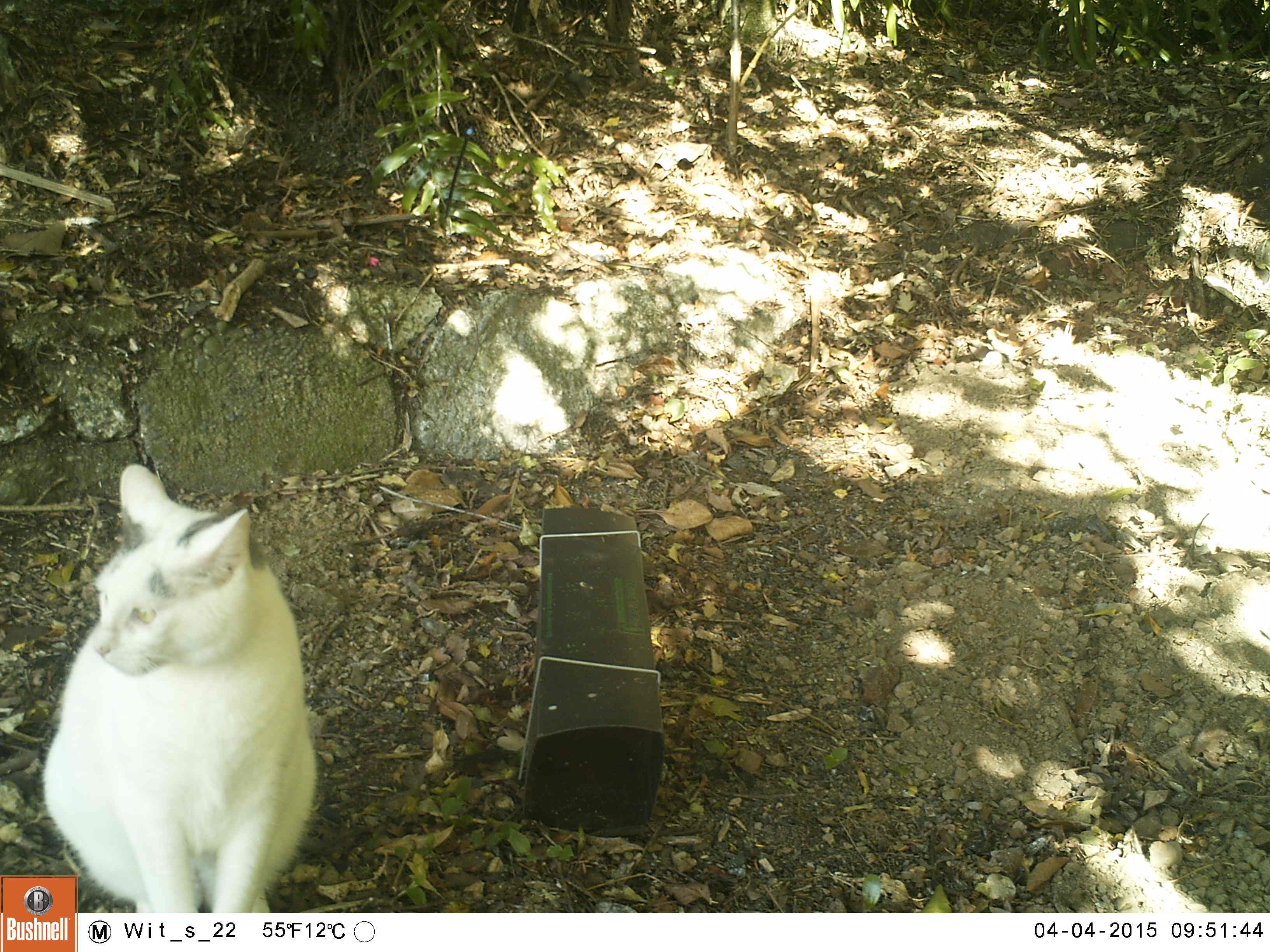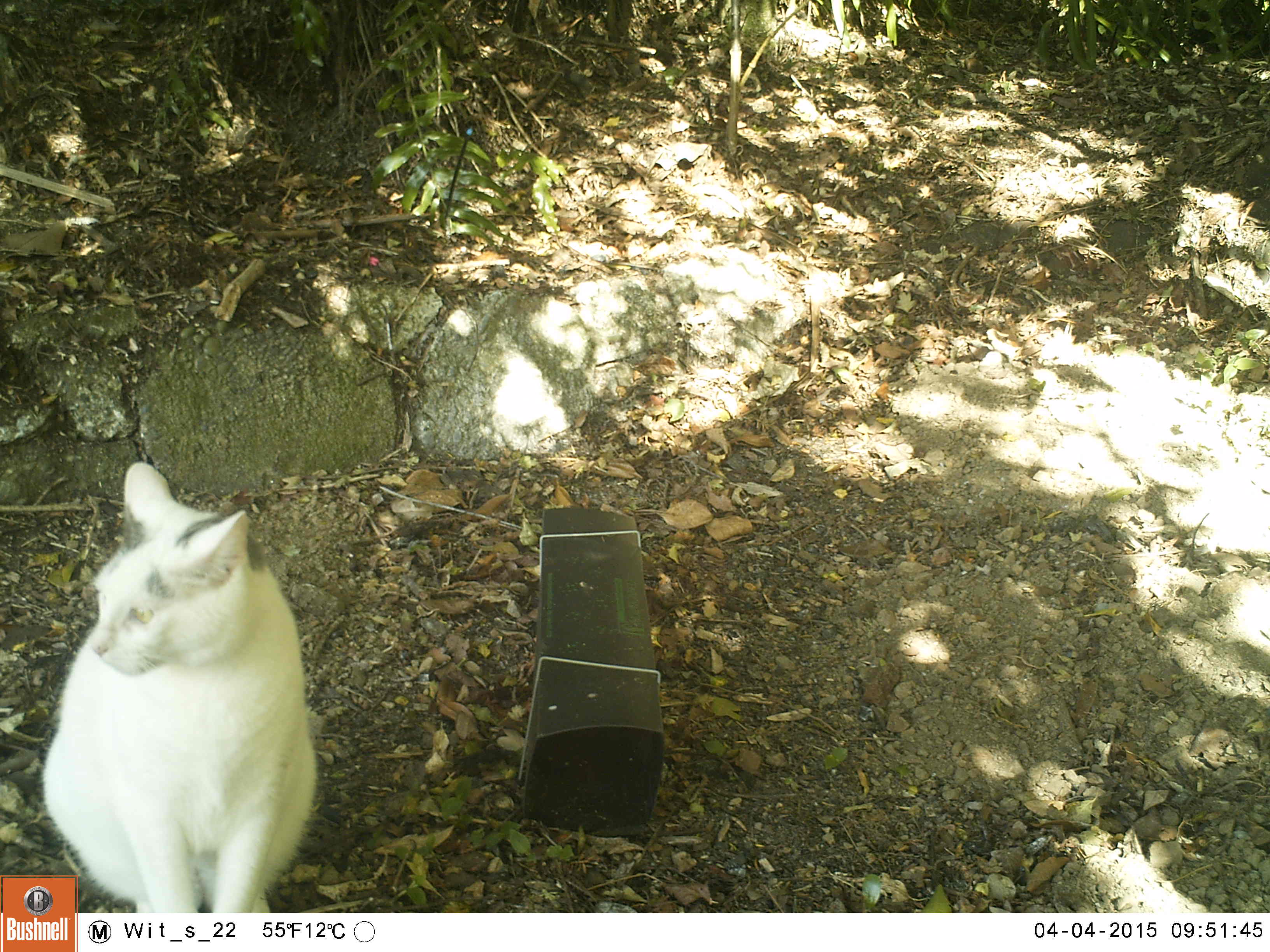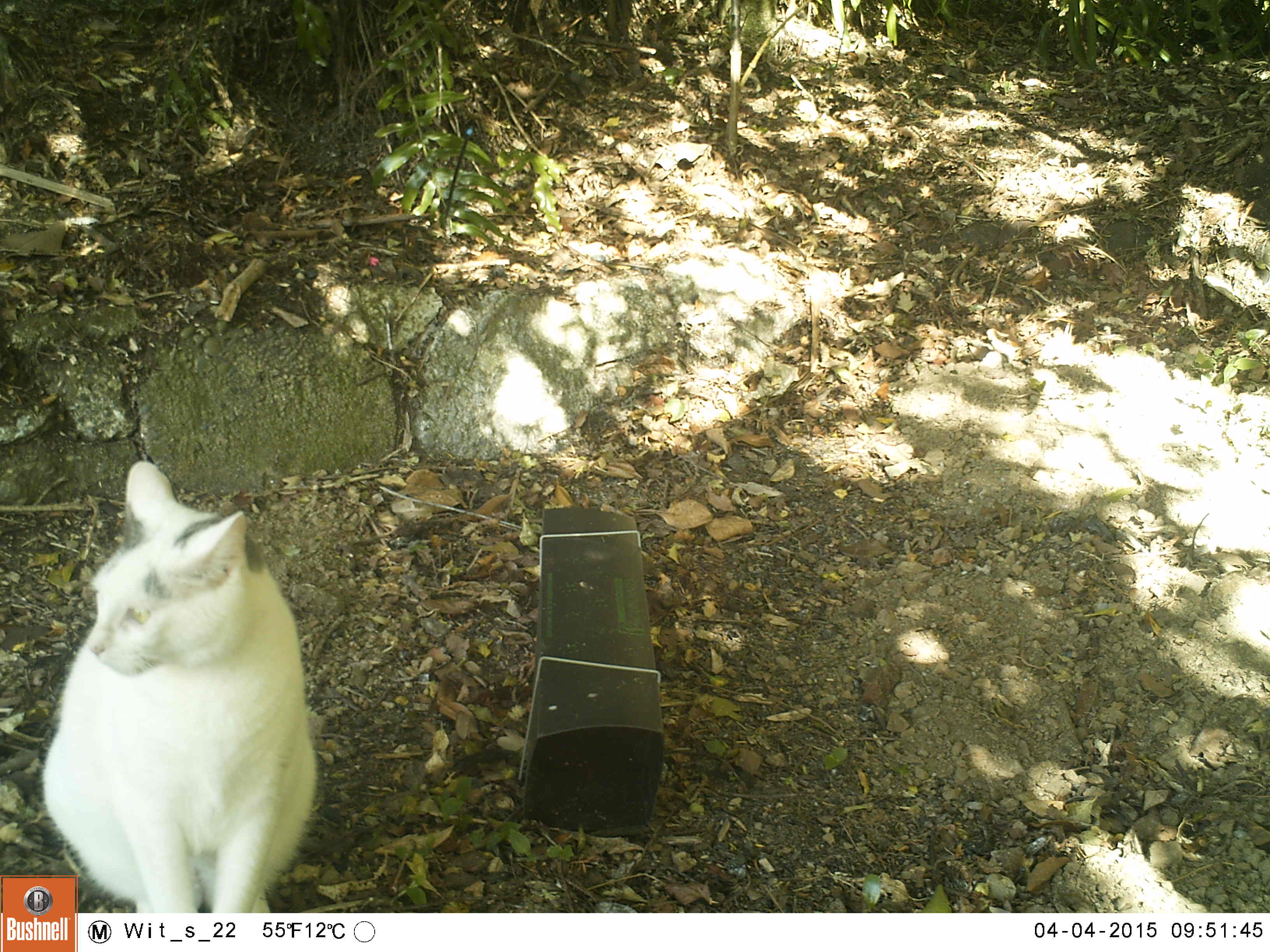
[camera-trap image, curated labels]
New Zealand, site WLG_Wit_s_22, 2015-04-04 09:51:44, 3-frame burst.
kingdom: Animalia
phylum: Chordata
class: Mammalia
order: Carnivora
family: Felidae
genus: Felis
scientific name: Felis catus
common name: domestic cat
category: cat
Cat (domestic cat) (Felis catus).